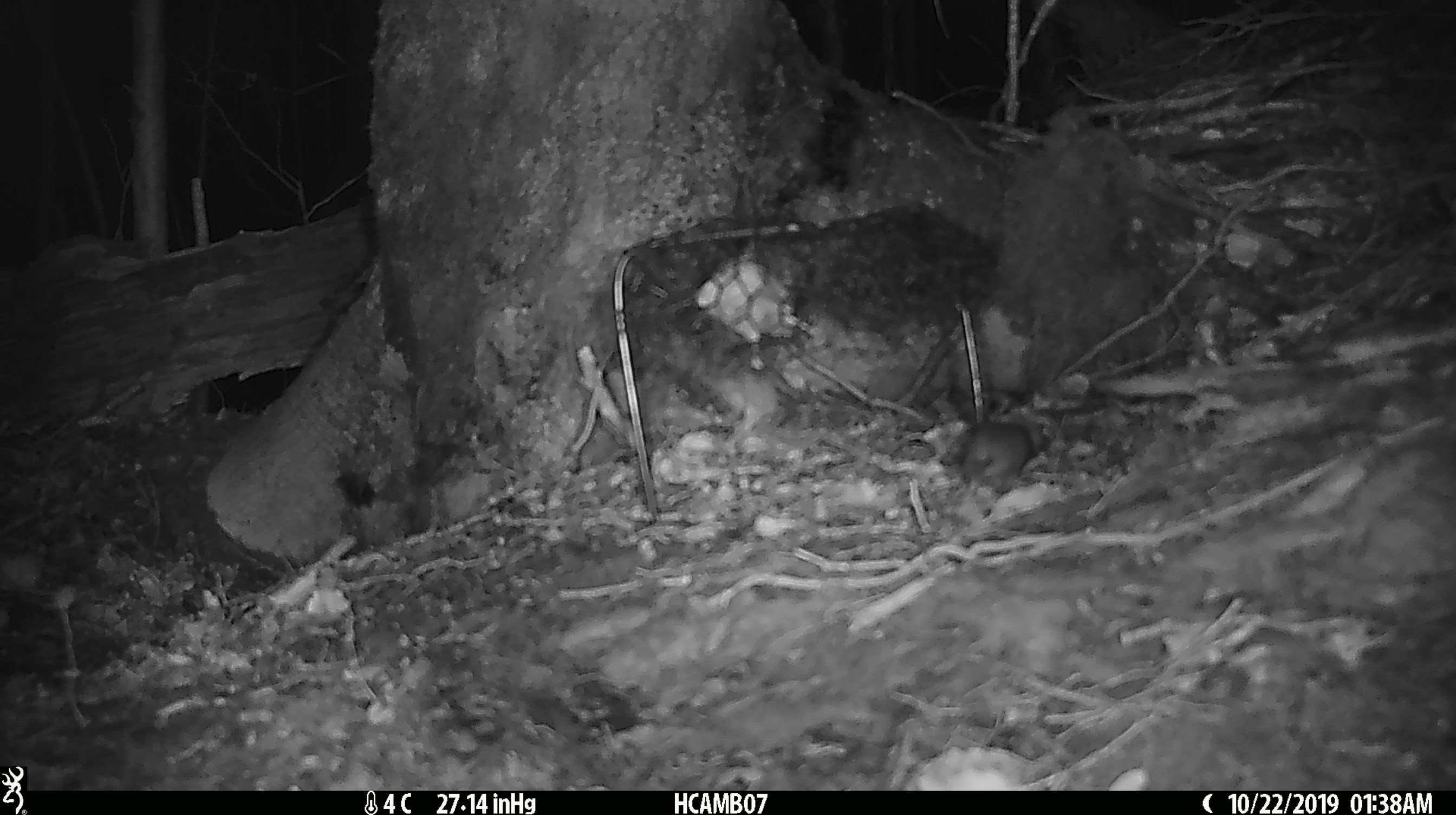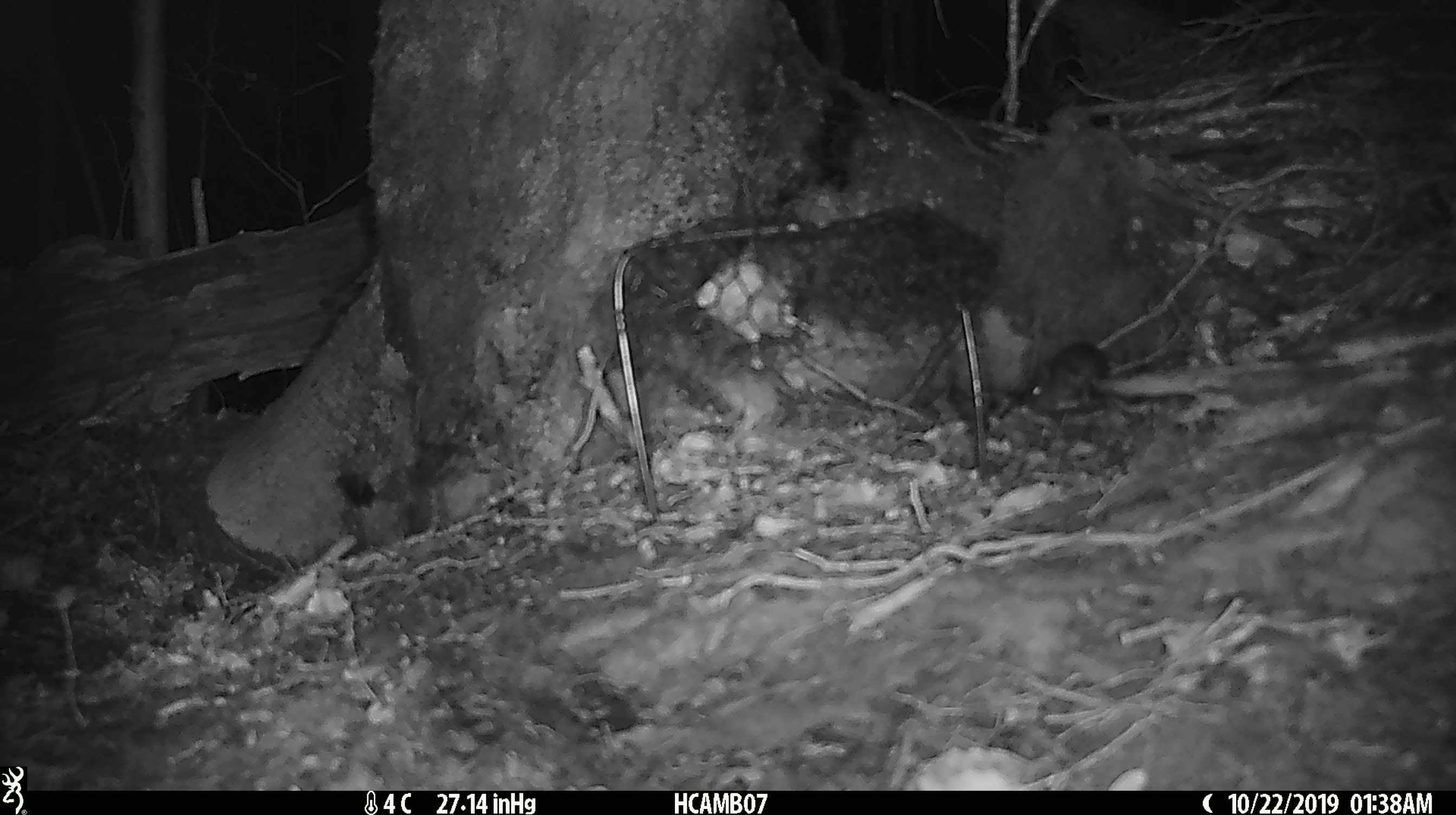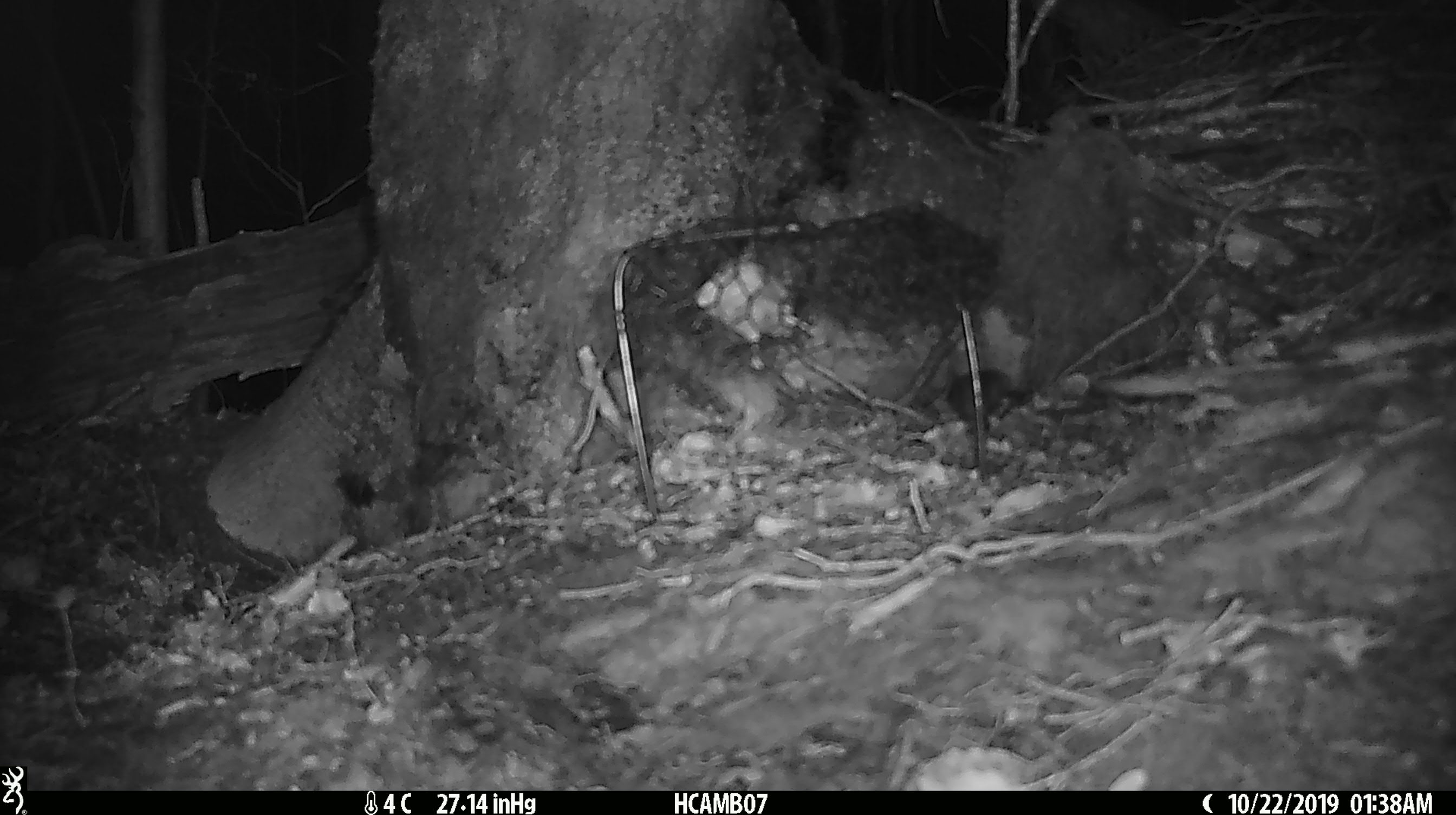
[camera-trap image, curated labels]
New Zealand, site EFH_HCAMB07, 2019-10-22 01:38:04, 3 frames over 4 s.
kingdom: Animalia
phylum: Chordata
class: Mammalia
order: Rodentia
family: Muridae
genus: Mus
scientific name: Mus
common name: mouse